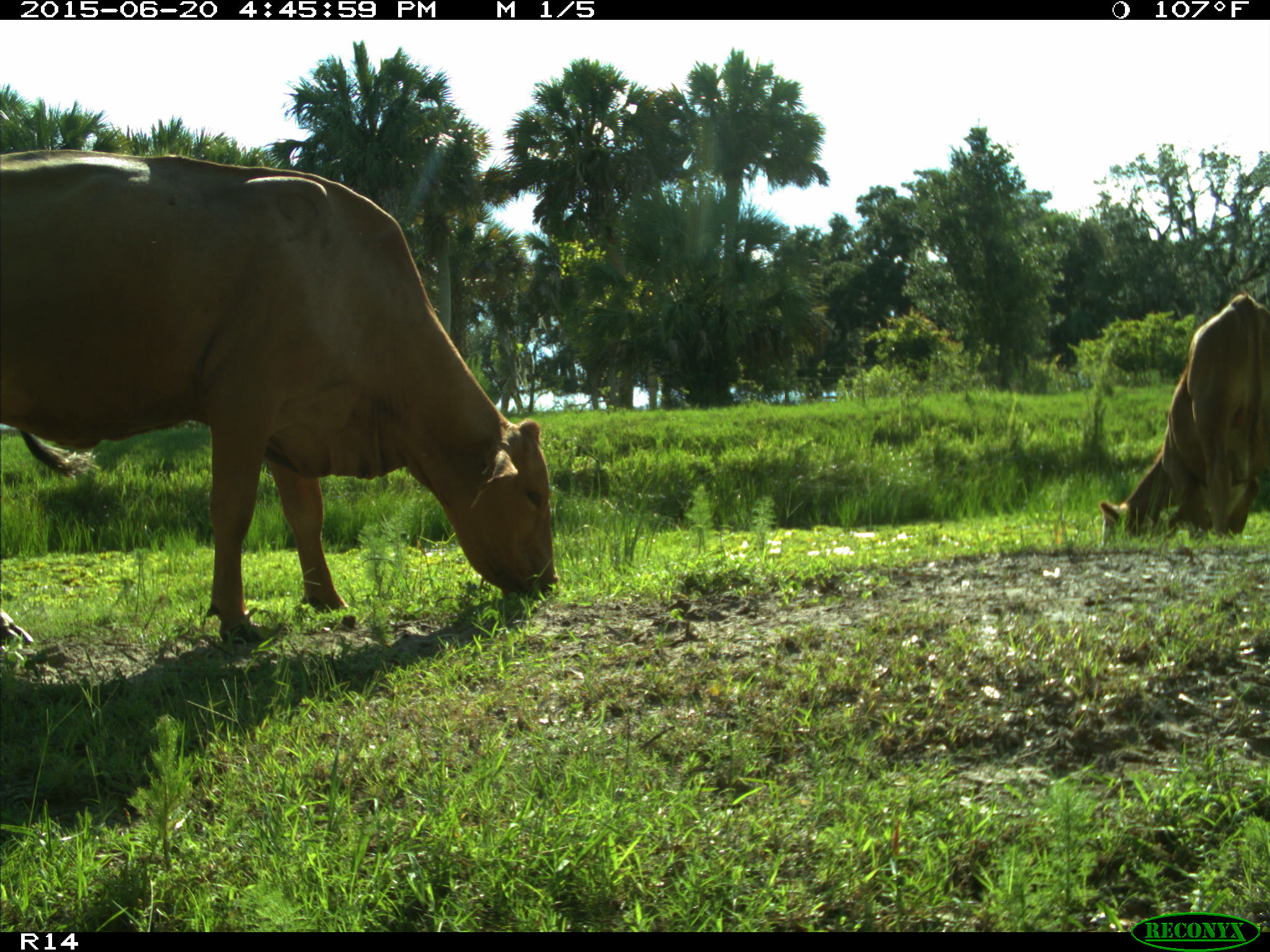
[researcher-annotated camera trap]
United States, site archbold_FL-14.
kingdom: Animalia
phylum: Chordata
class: Mammalia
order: Artiodactyla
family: Bovidae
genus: Bos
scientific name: Bos taurus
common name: domestic cow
Bos taurus (domestic cow).